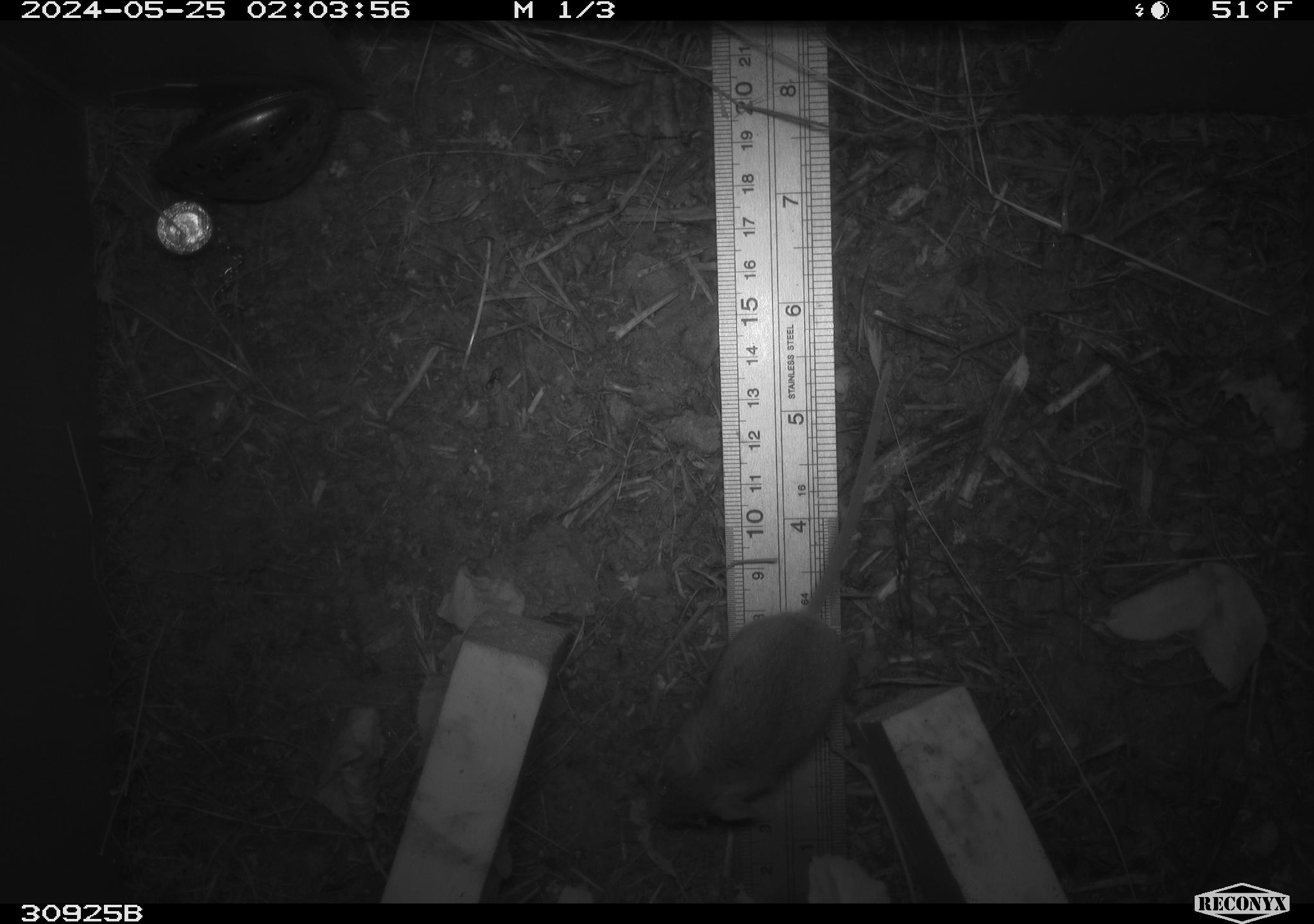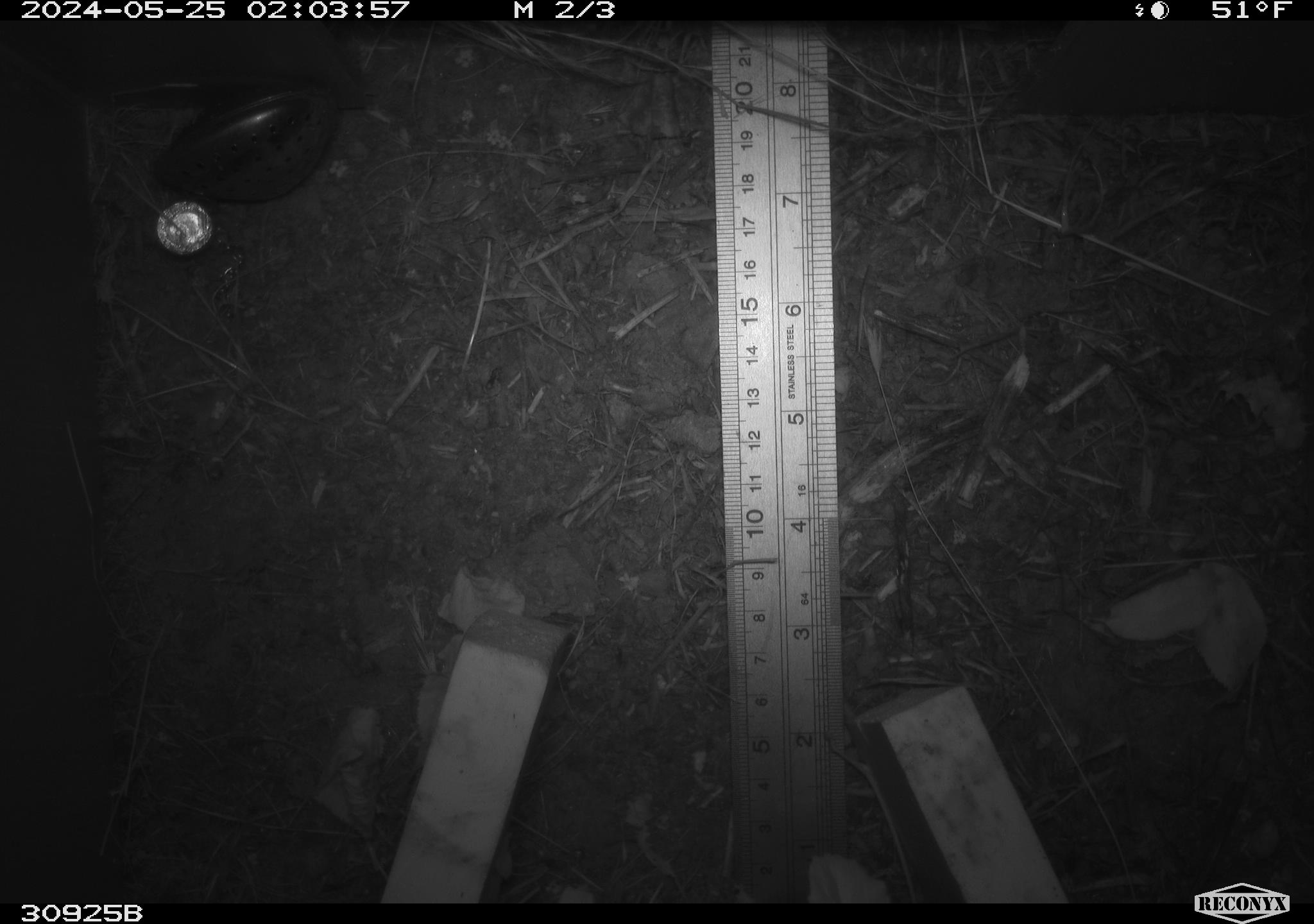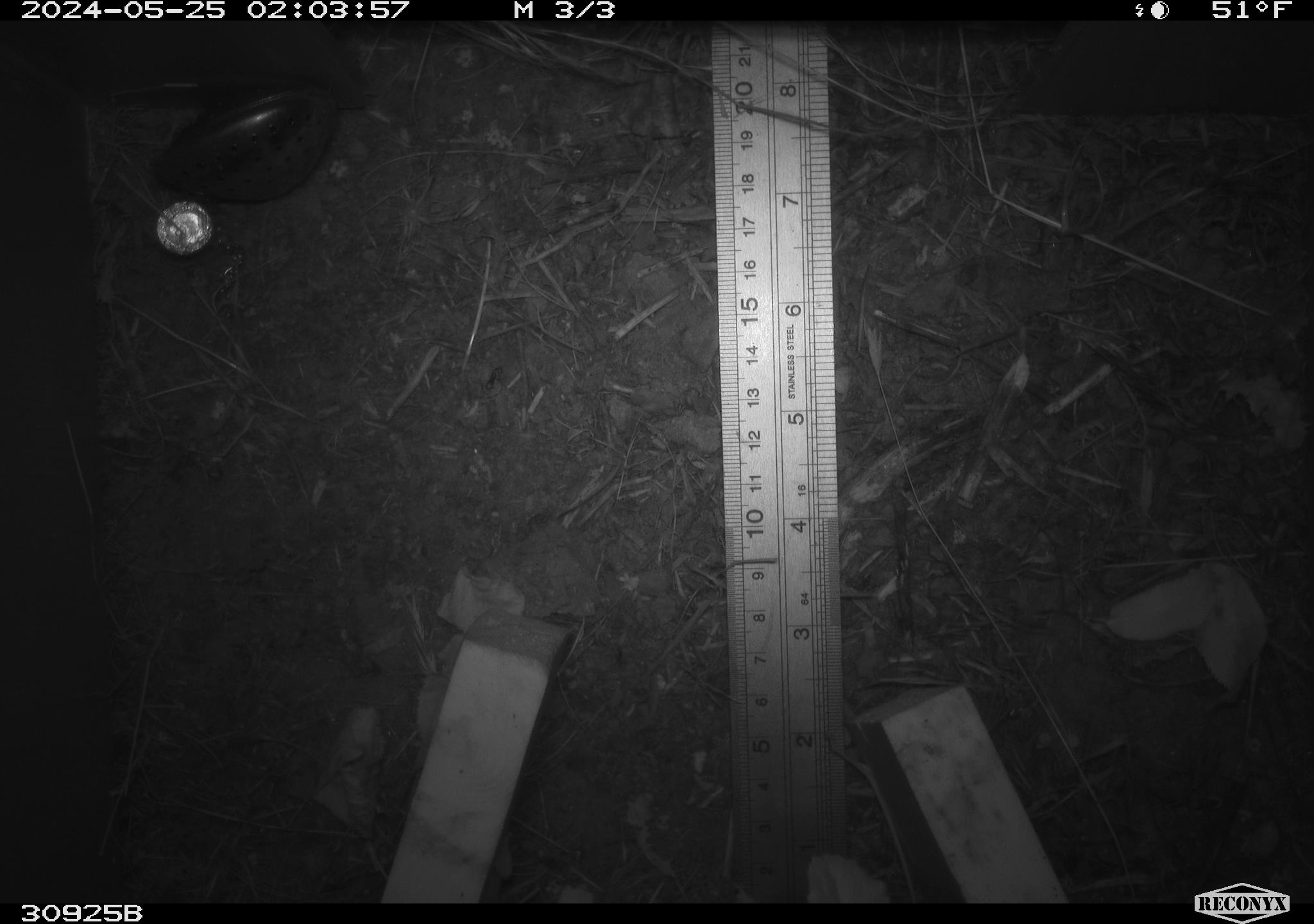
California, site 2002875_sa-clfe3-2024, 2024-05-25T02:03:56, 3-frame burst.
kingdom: Animalia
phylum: Chordata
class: Mammalia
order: Rodentia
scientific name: Rodentia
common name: mouse species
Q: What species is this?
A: Mouse species (Rodentia).